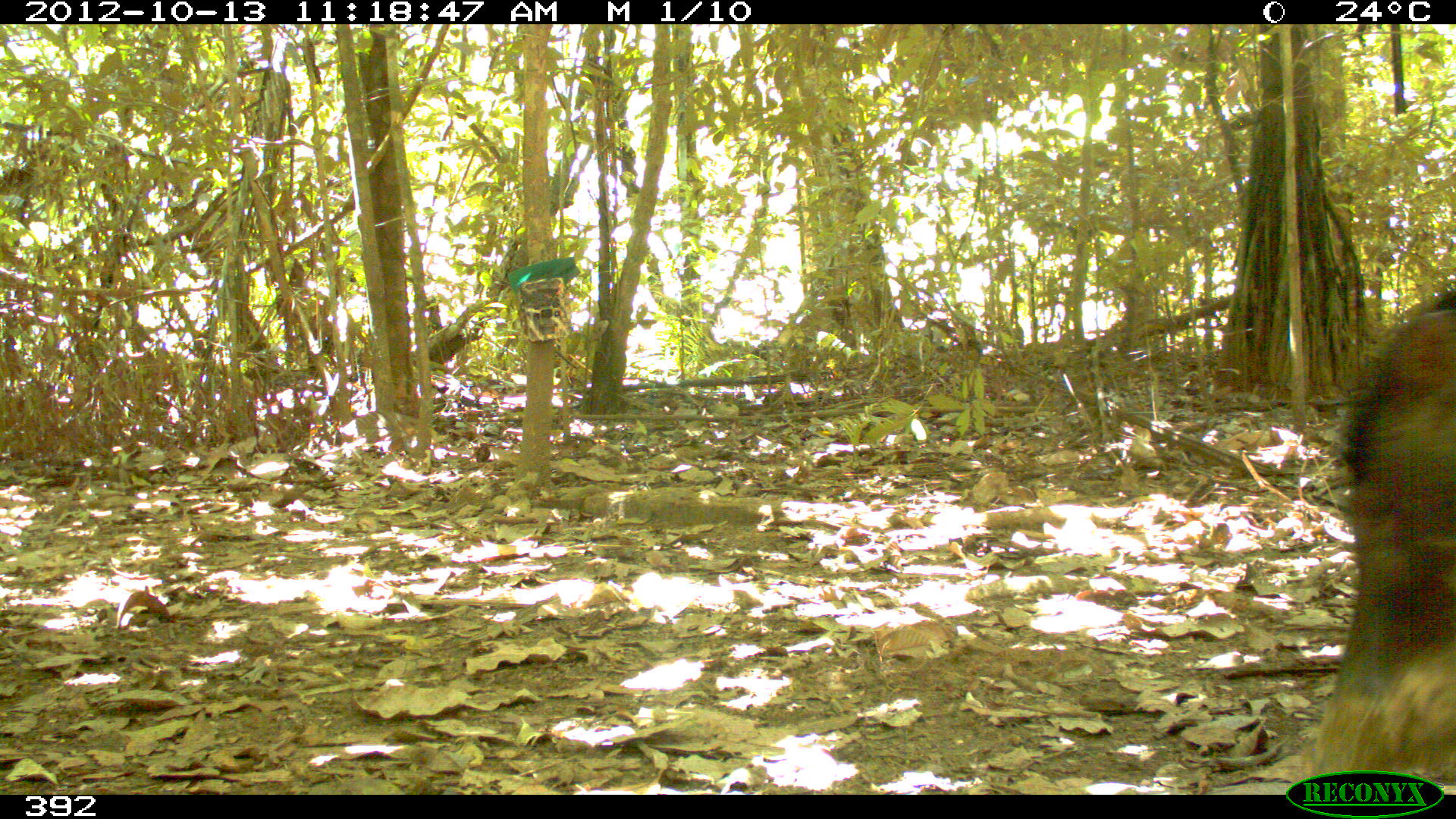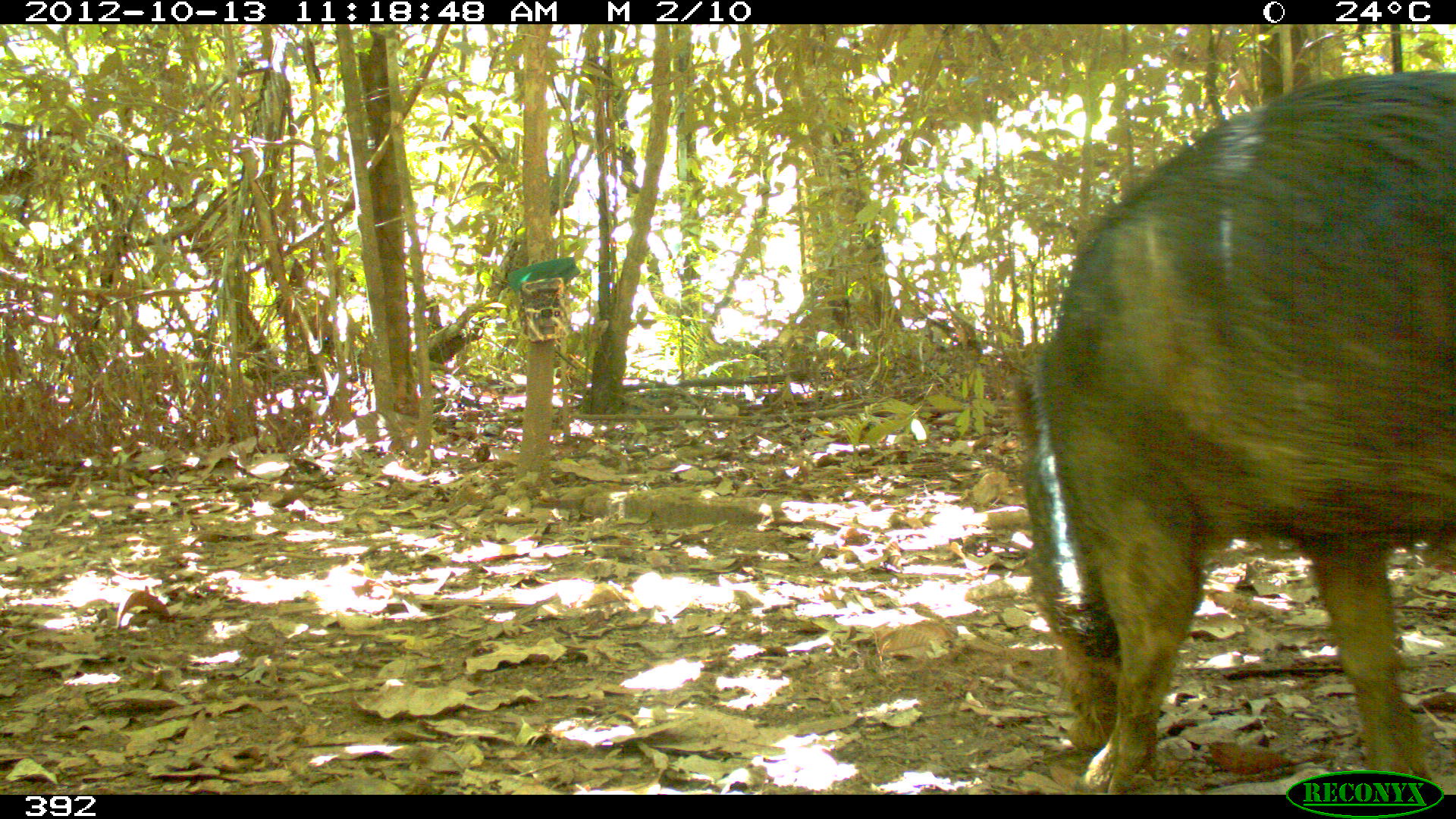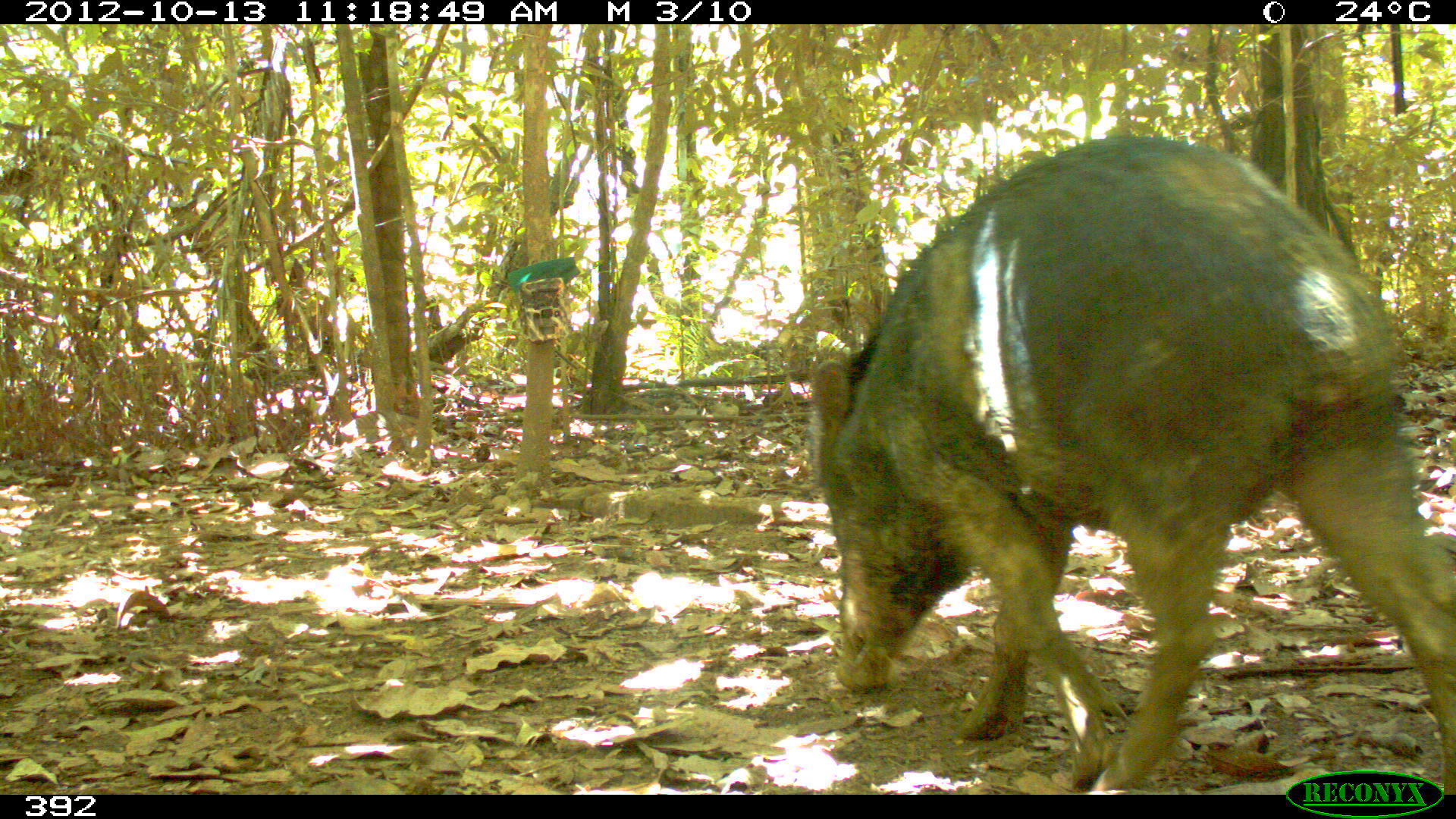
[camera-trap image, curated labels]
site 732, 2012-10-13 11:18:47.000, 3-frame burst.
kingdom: Animalia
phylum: Chordata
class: Mammalia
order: Artiodactyla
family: Tayassuidae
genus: Tayassu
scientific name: Tayassu pecari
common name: white-lipped peccary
Tayassu pecari (white-lipped peccary).